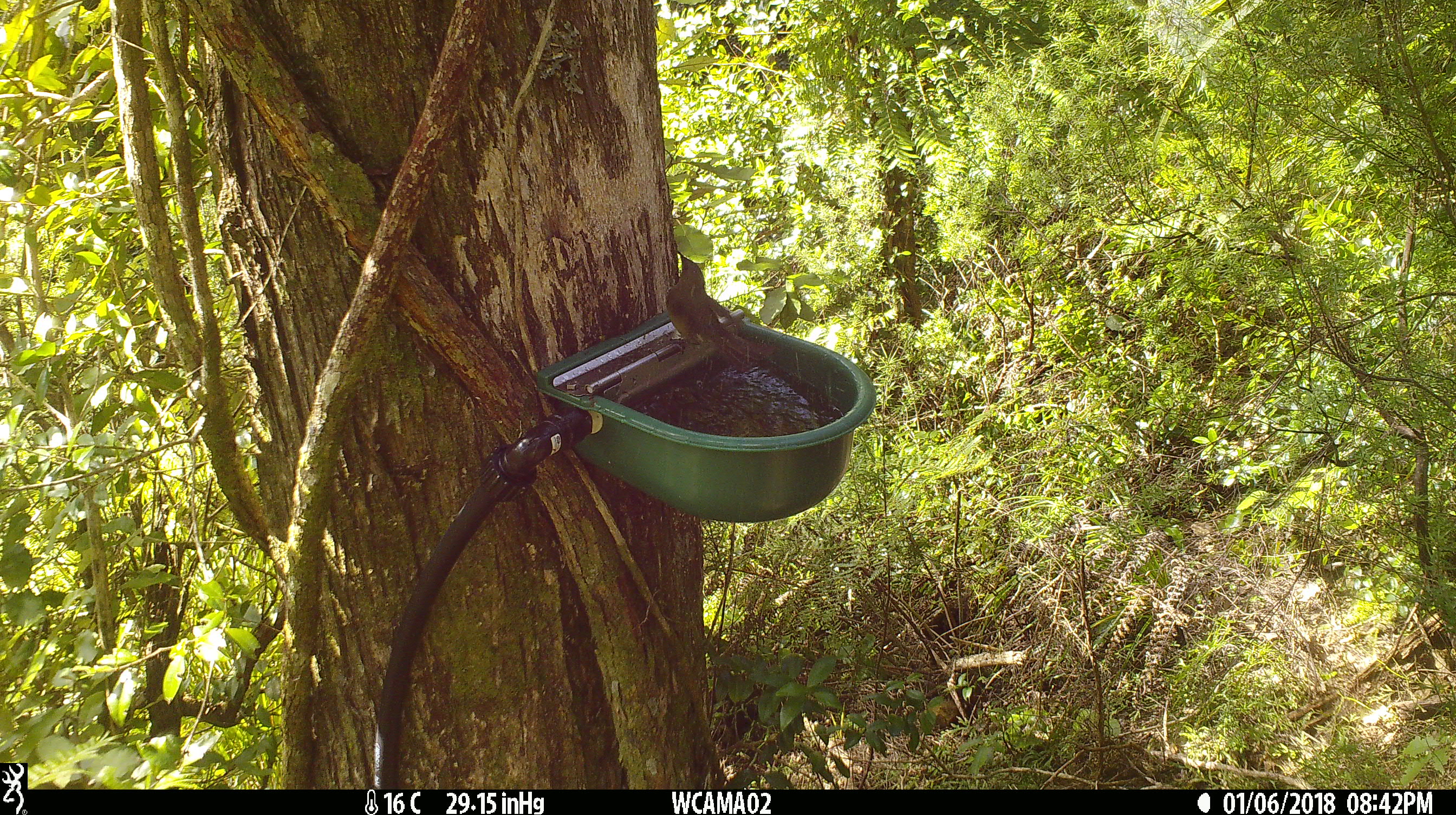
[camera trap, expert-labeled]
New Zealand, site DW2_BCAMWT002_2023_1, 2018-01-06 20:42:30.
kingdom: Animalia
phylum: Chordata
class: Aves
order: Passeriformes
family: Meliphagidae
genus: Anthornis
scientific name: Anthornis melanura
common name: new zealand bellbird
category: bellbird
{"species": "bellbird (new zealand bellbird) (Anthornis melanura)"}